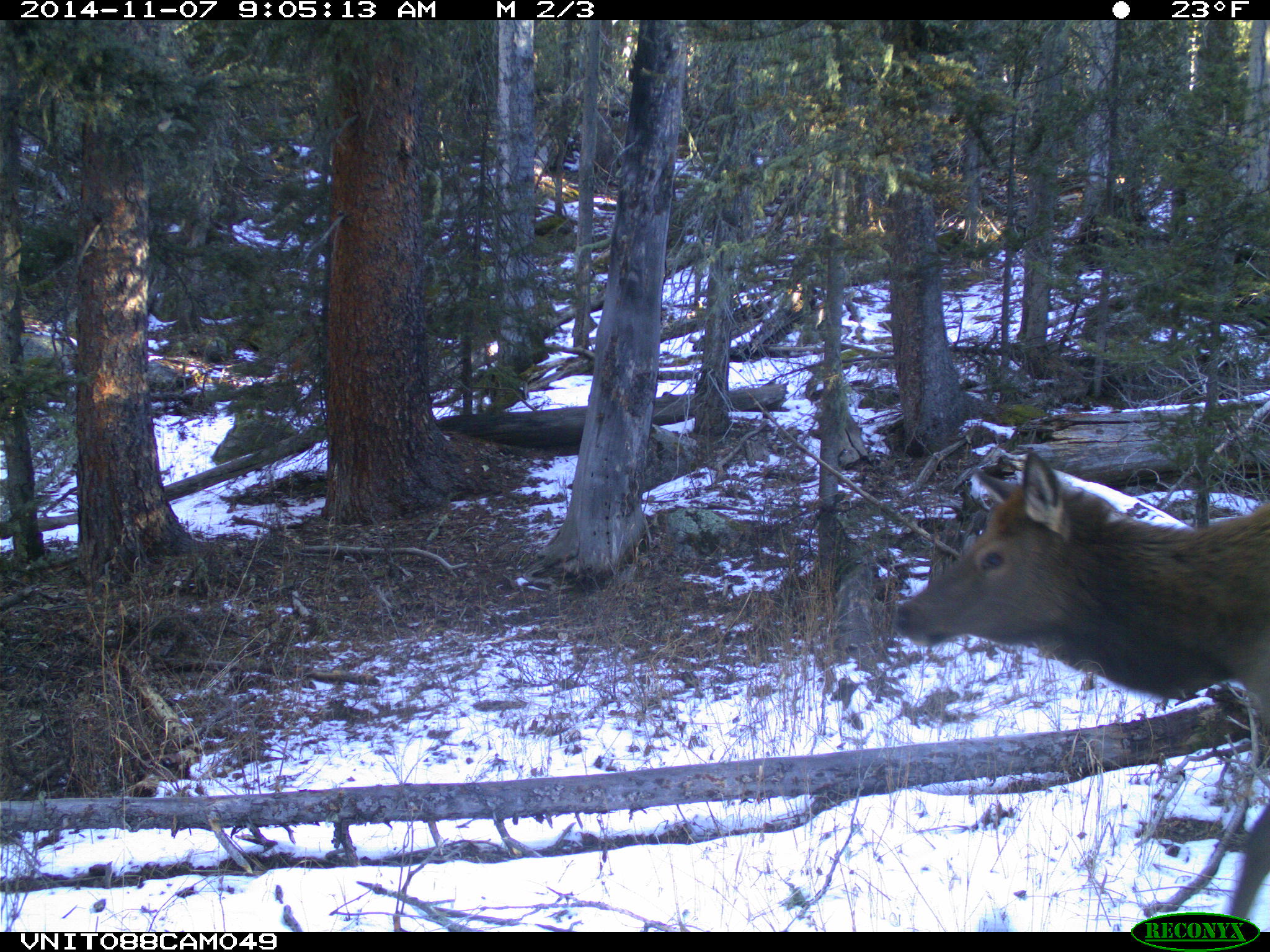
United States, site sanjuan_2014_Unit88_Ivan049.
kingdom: Animalia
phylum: Chordata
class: Mammalia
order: Artiodactyla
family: Cervidae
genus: Cervus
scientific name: Cervus elaphus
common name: red deer